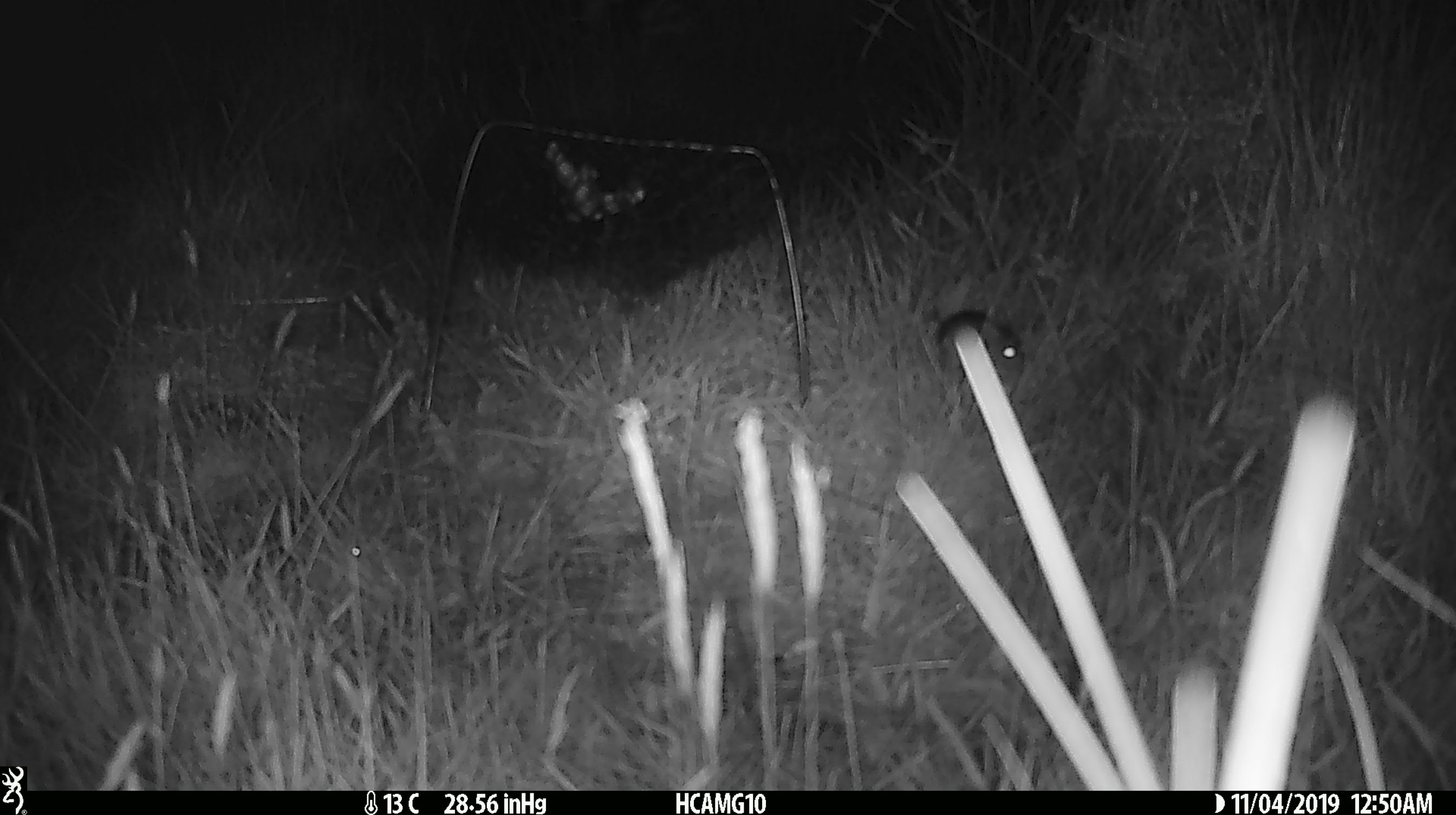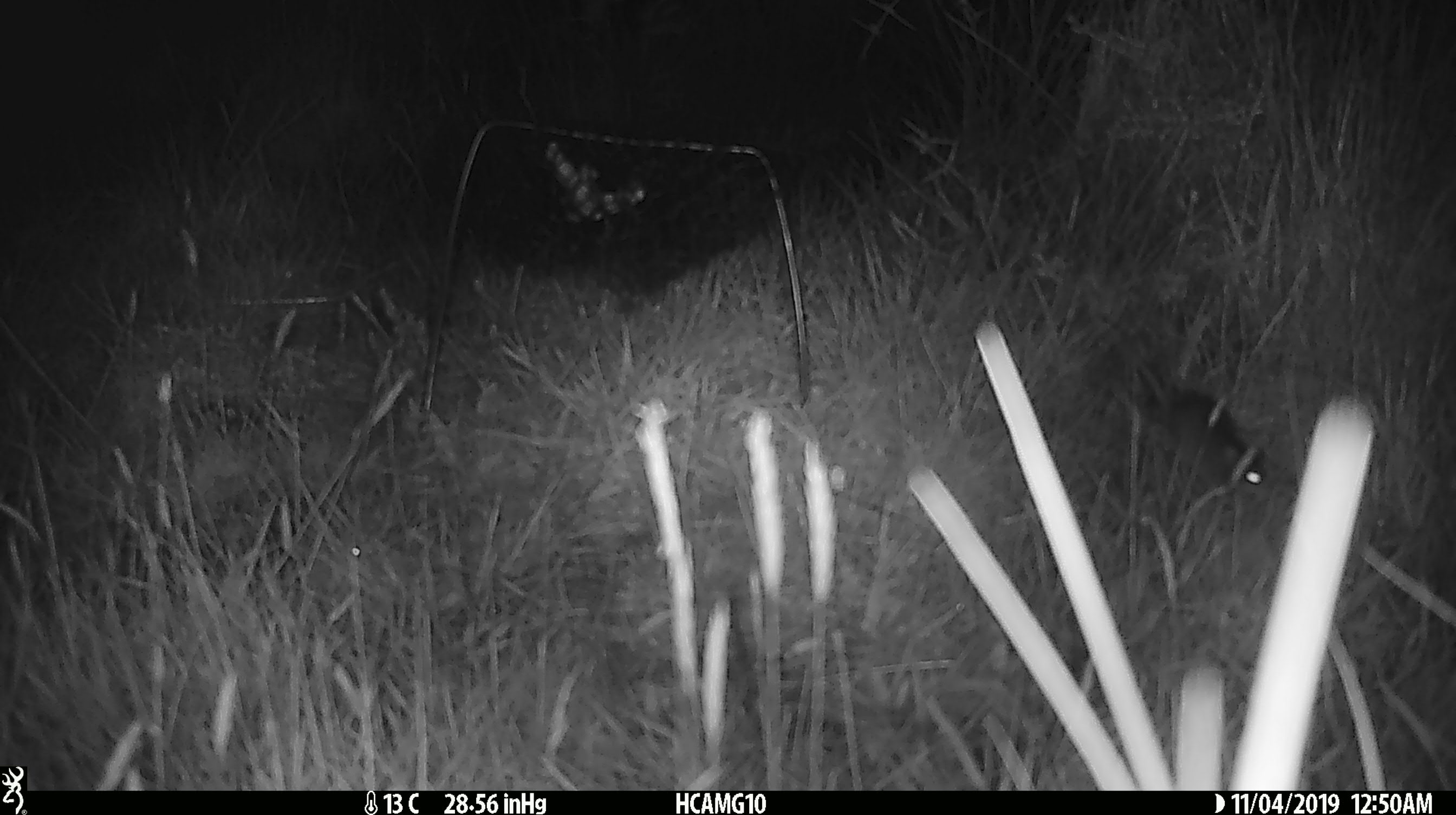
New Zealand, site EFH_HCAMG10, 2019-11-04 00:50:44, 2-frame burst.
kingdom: Animalia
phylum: Chordata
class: Mammalia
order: Rodentia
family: Muridae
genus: Mus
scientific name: Mus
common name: mouse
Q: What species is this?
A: Mouse (Mus).